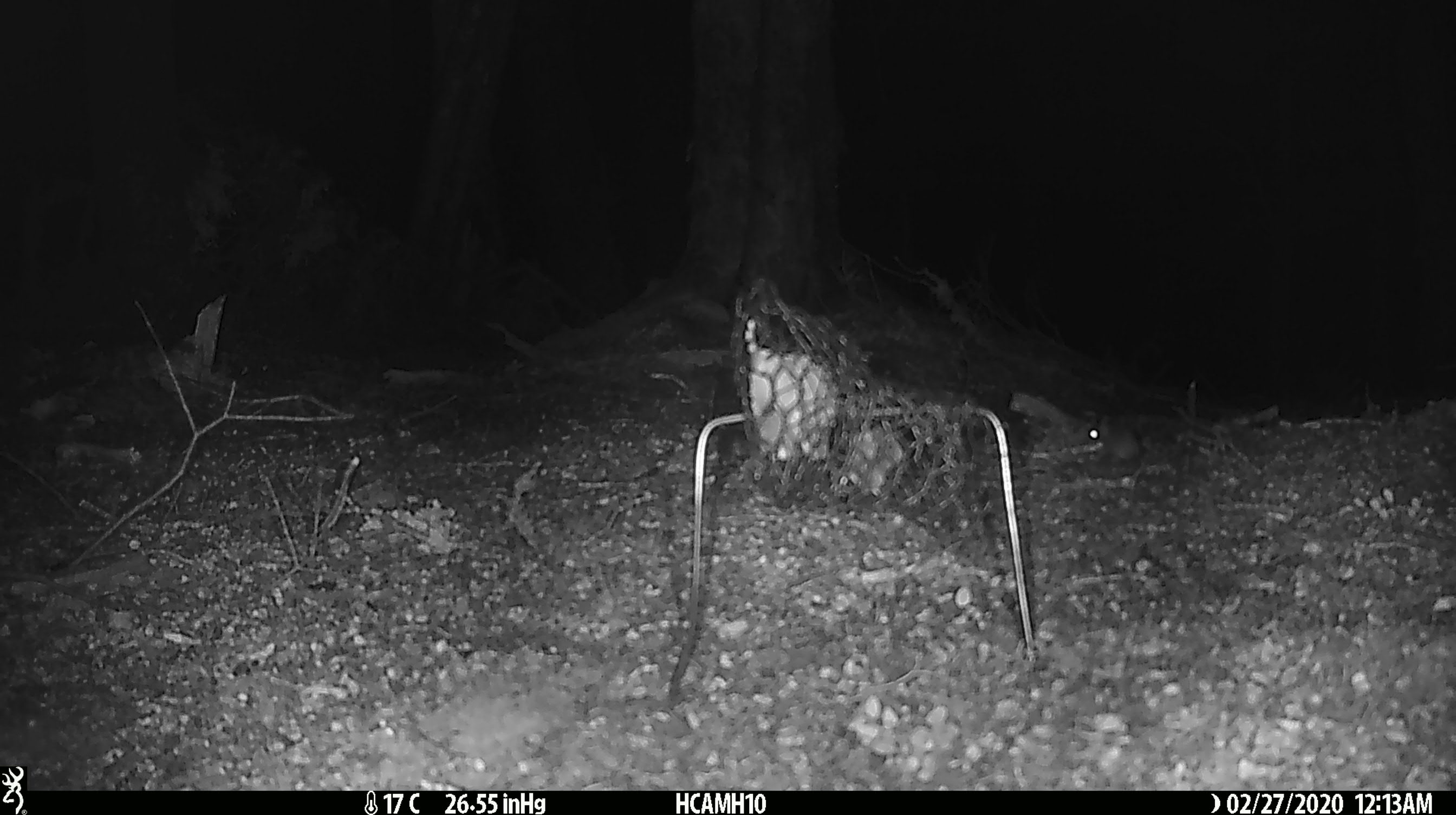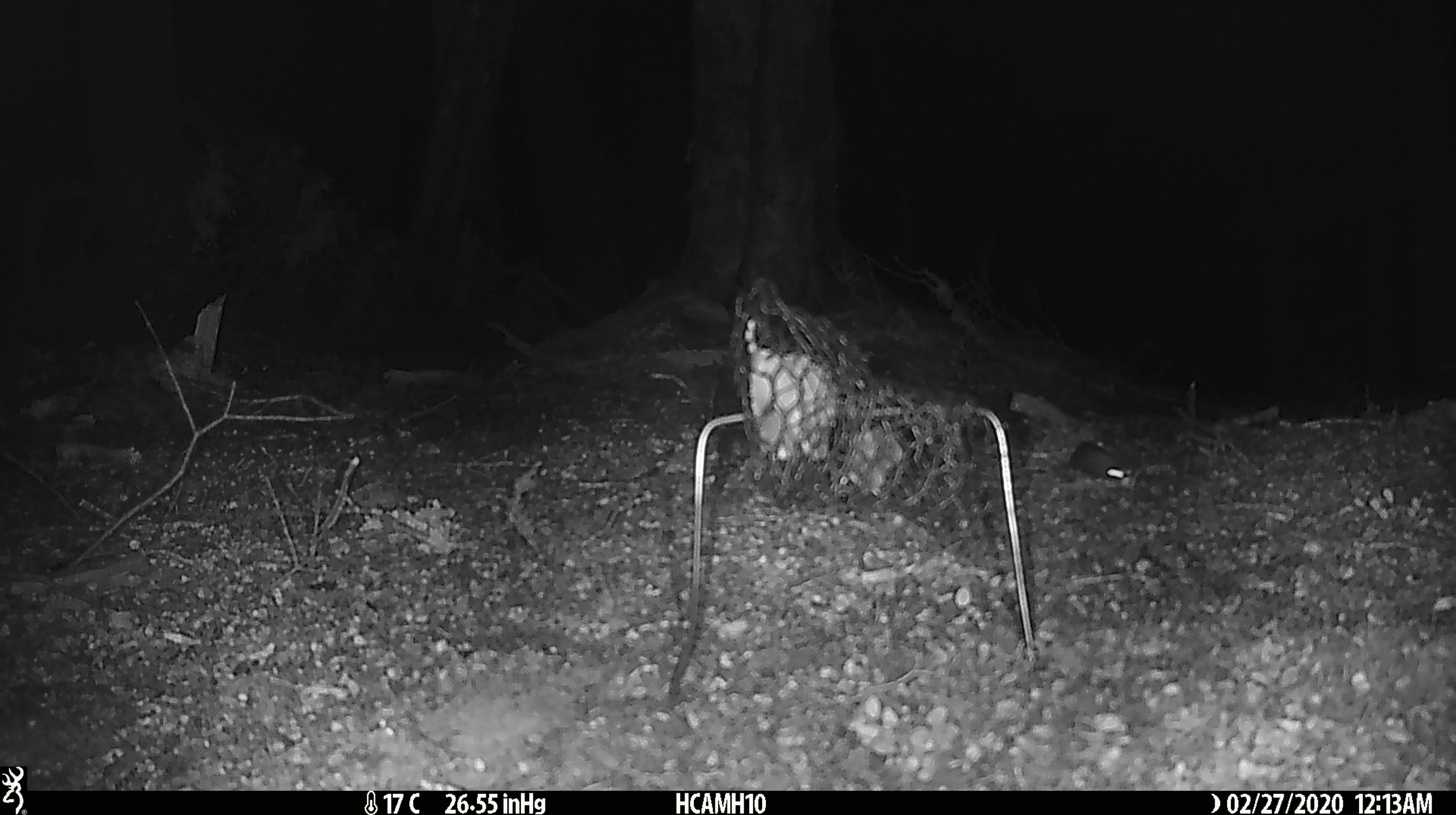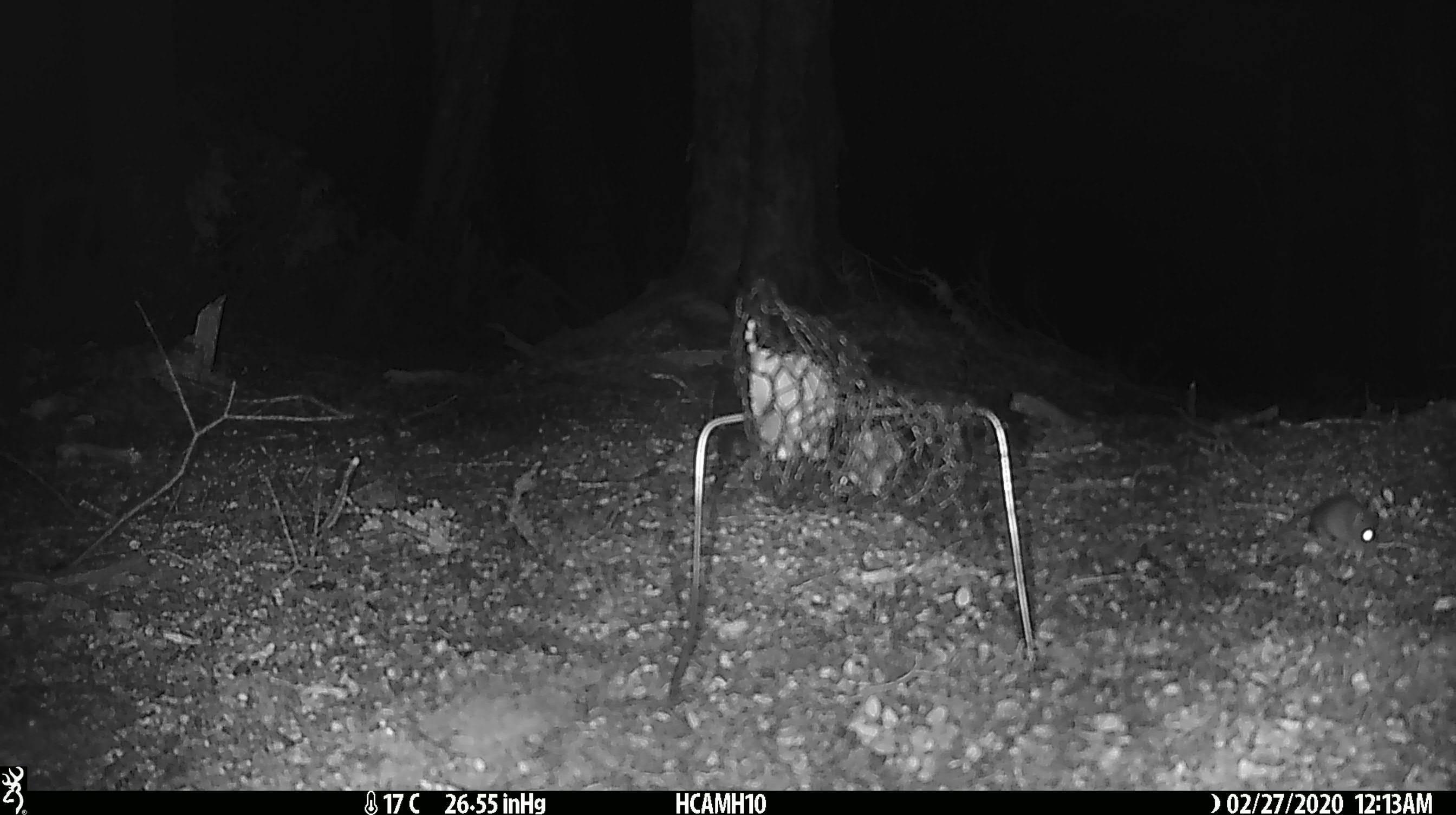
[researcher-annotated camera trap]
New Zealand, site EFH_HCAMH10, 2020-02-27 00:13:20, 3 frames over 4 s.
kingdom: Animalia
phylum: Chordata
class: Mammalia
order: Rodentia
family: Muridae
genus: Mus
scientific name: Mus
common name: mouse